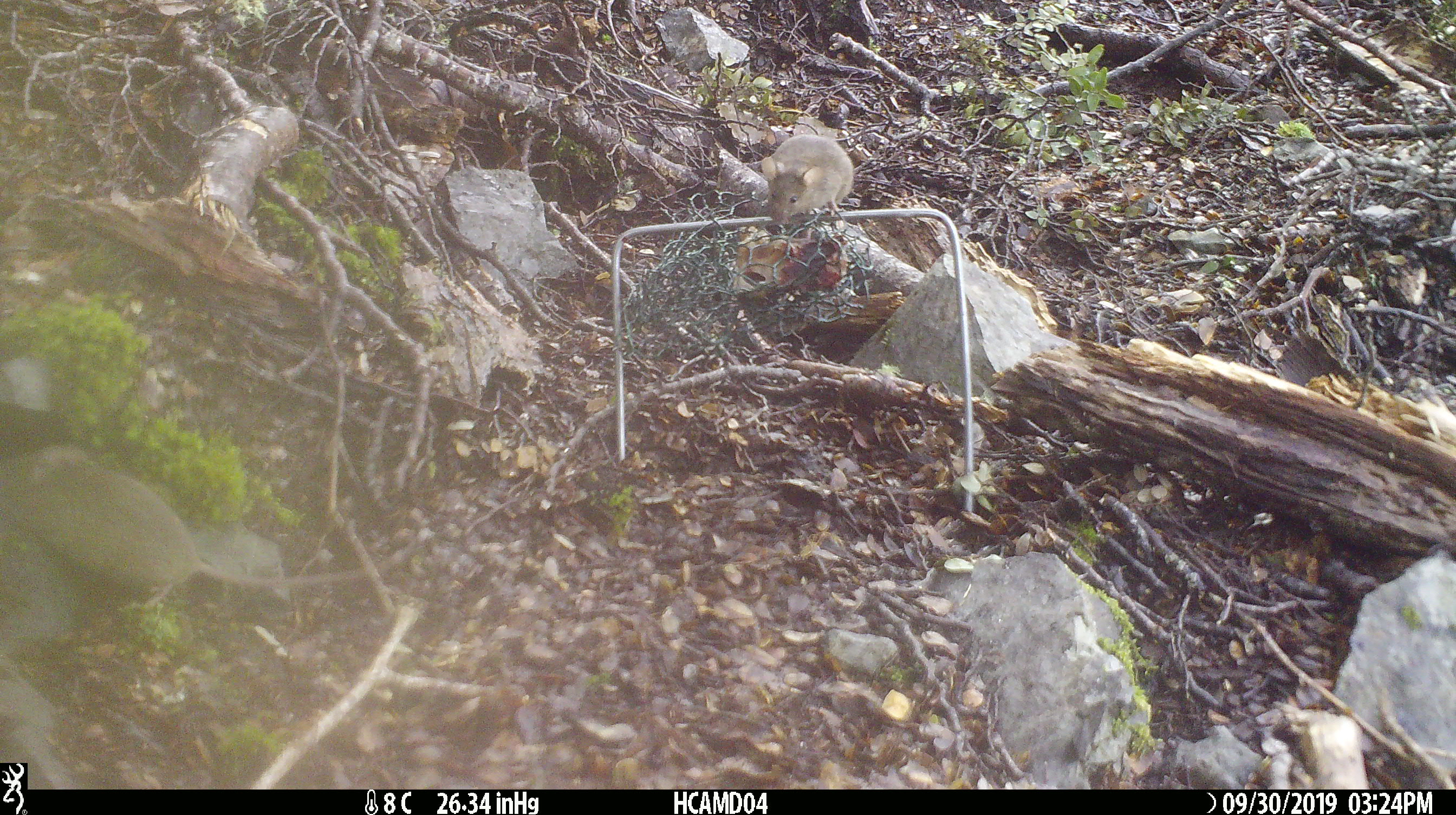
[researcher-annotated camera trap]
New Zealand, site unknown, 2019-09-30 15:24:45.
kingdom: Animalia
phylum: Chordata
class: Mammalia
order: Rodentia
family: Muridae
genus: Mus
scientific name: Mus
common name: mouse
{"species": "mouse (Mus)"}